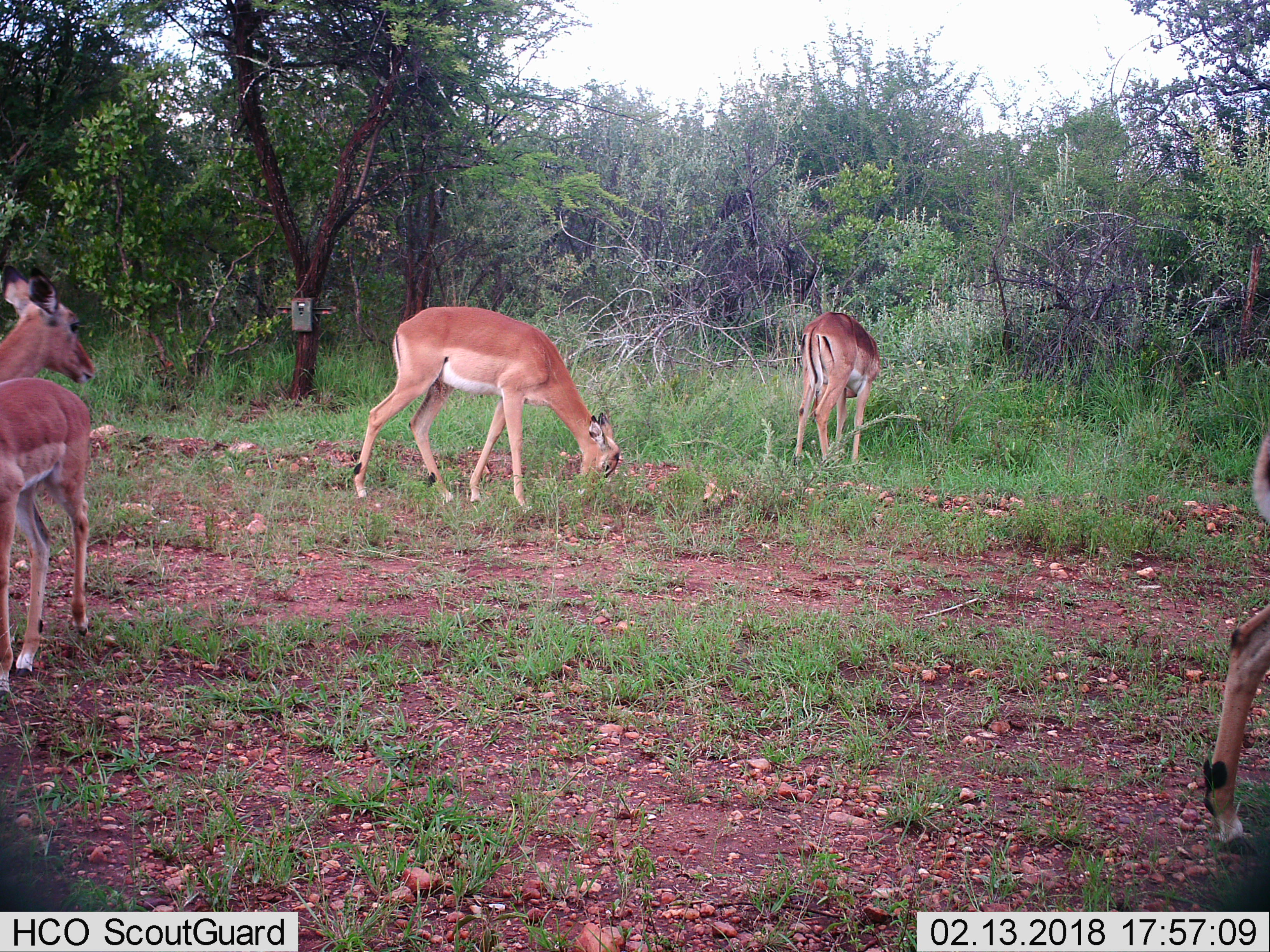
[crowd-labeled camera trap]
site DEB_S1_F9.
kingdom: Animalia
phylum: Chordata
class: Mammalia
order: Artiodactyla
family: Bovidae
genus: Aepyceros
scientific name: Aepyceros melampus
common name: impala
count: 5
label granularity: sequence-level